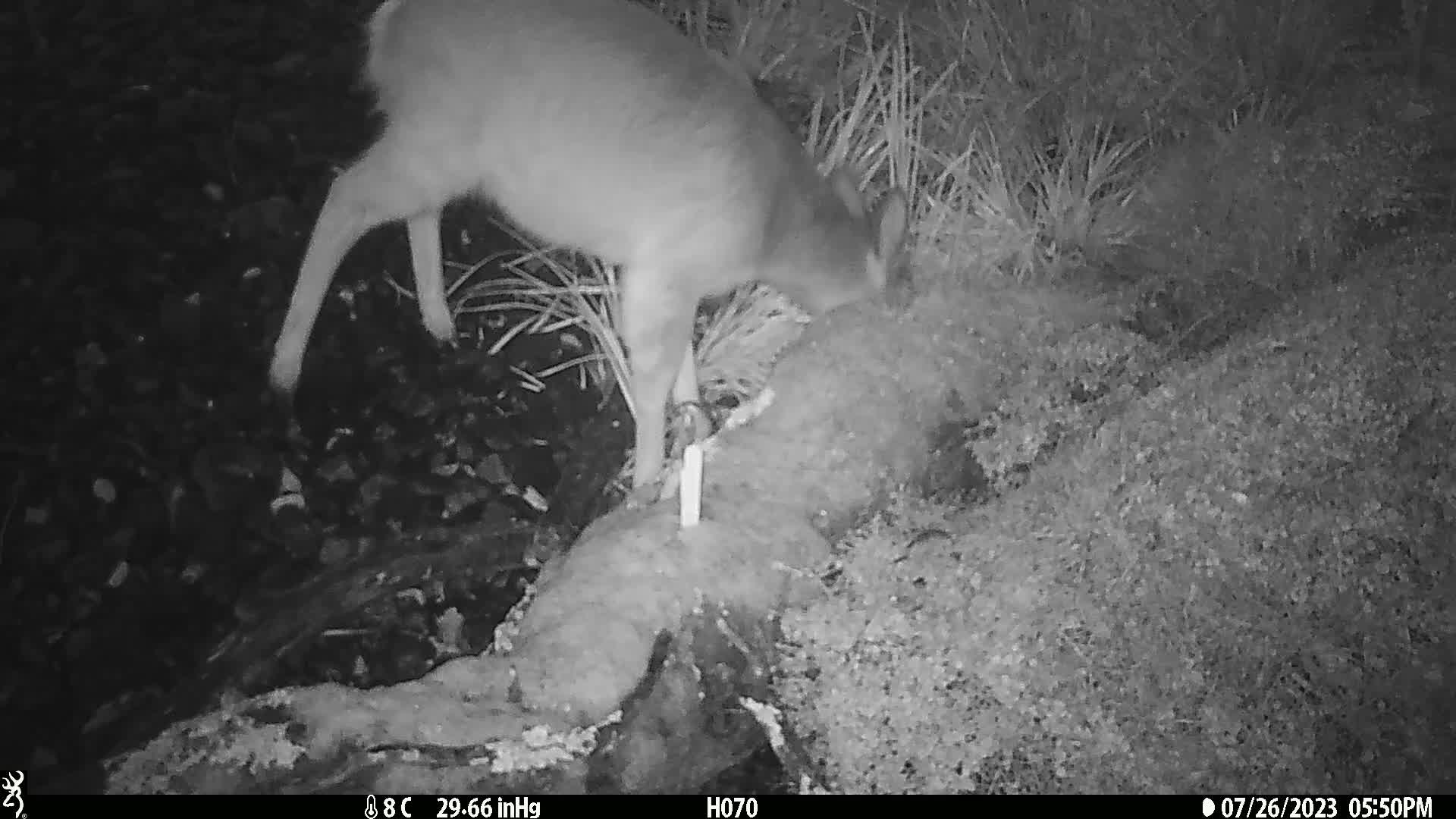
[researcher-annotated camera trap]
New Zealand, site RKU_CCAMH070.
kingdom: Animalia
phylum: Chordata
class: Mammalia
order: Artiodactyla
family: Cervidae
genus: Odocoileus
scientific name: Odocoileus virginianus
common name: white-tailed deer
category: white tailed deer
White tailed deer (white-tailed deer) (Odocoileus virginianus).